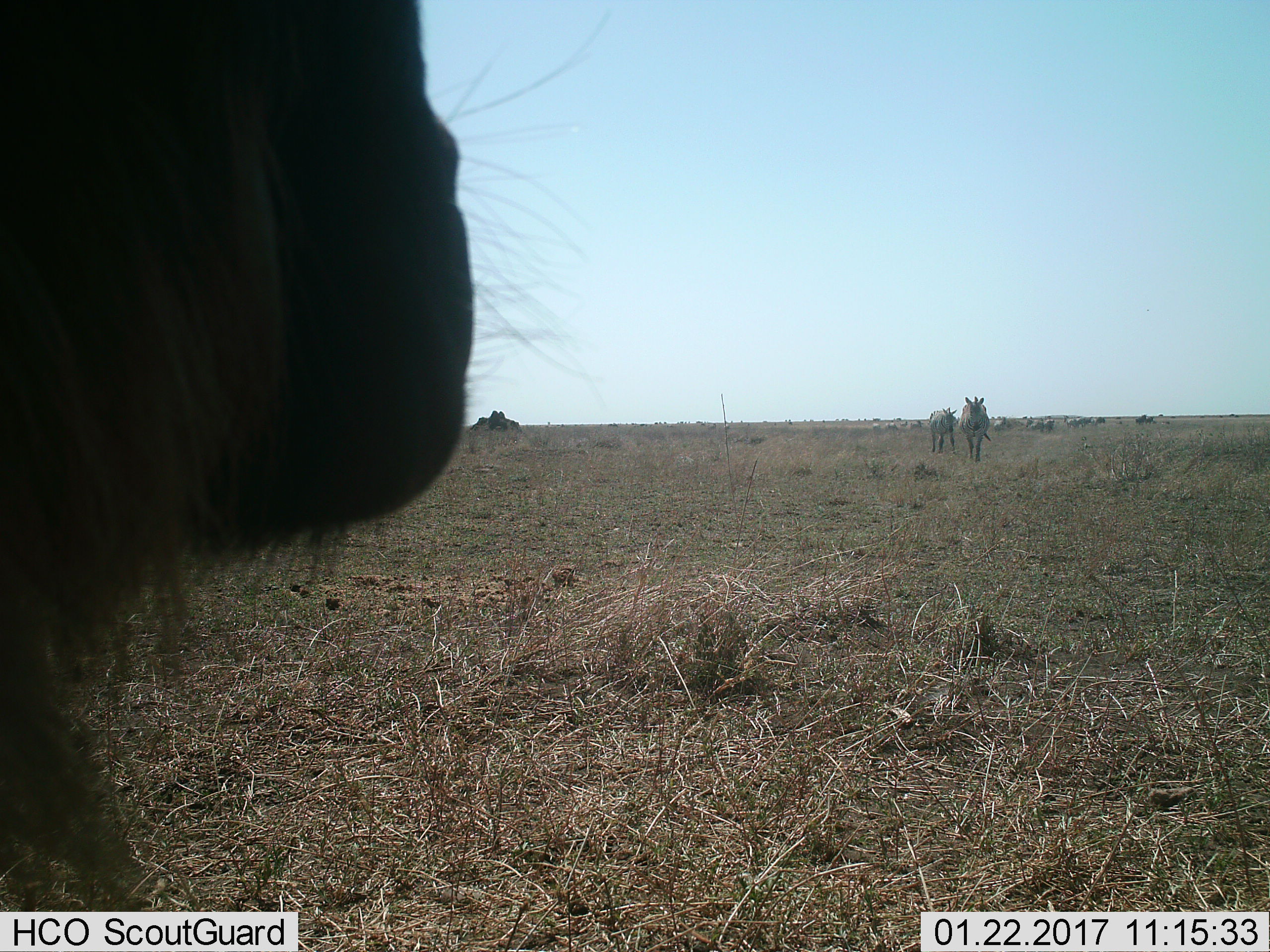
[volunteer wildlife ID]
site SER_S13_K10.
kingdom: Animalia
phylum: Chordata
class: Mammalia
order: Perissodactyla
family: Equidae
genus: Equus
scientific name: Equus quagga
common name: plains zebra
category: zebraplains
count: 6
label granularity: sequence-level